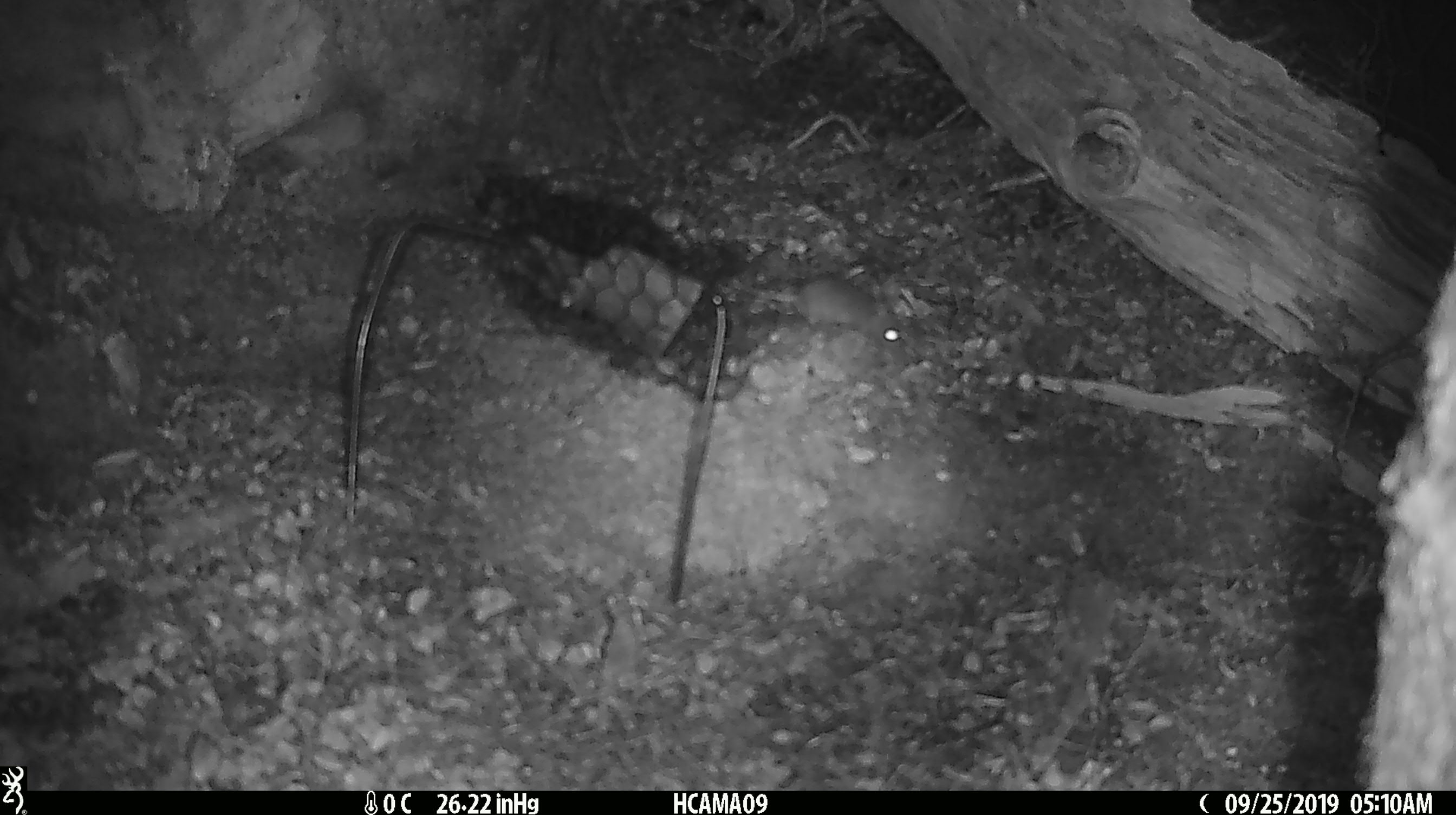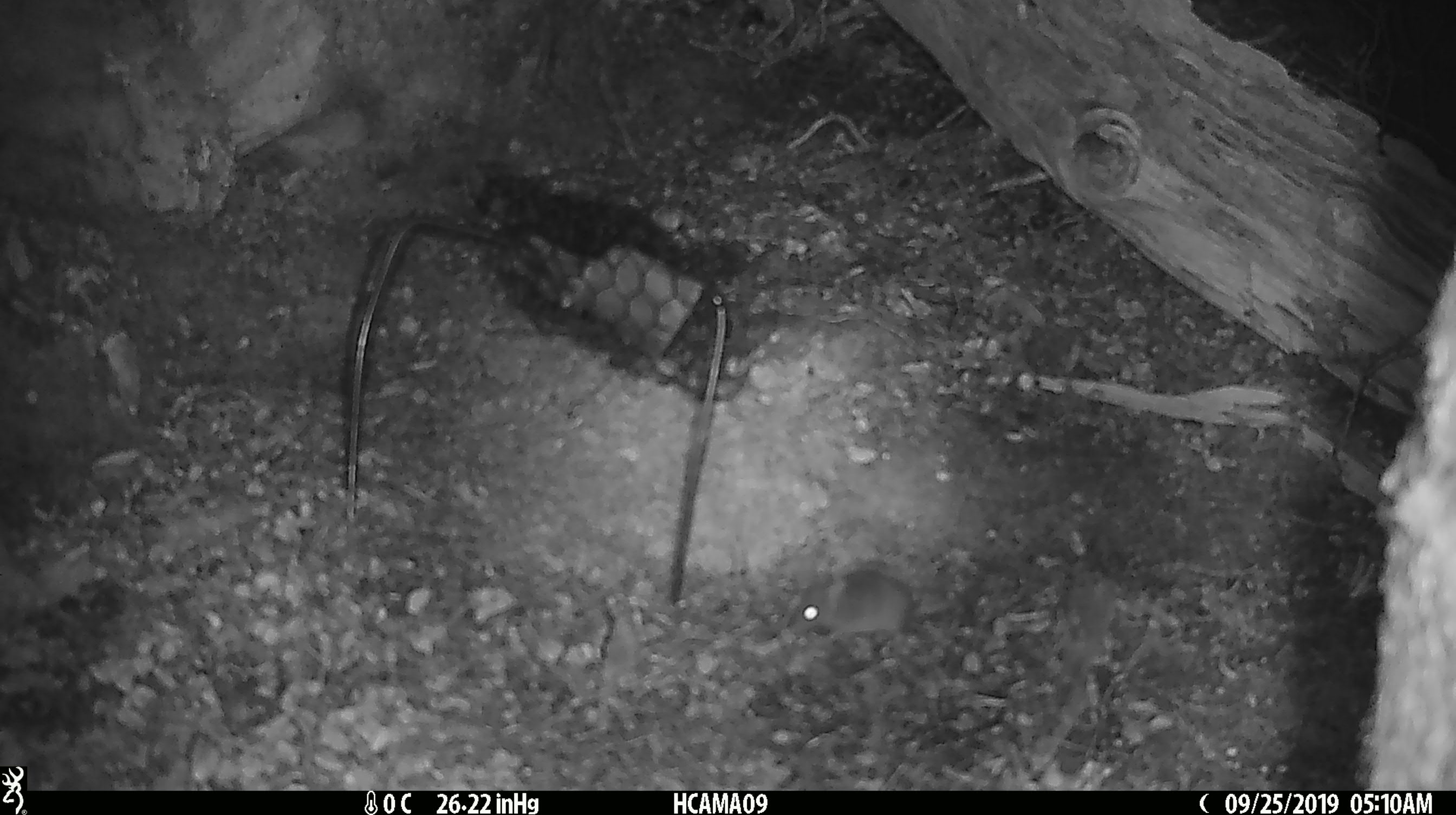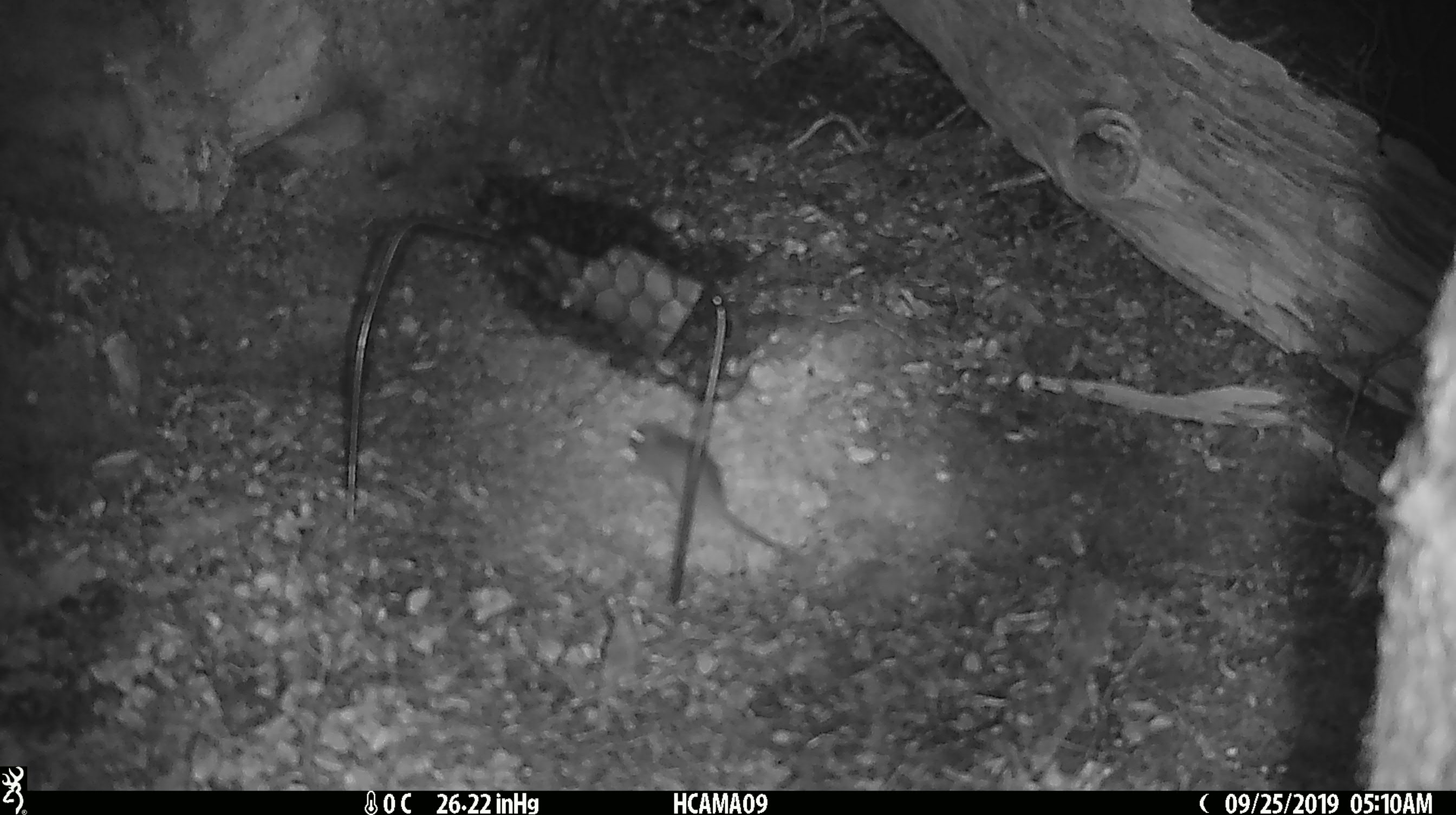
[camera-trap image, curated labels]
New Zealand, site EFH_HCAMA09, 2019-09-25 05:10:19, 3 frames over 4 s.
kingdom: Animalia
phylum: Chordata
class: Mammalia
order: Rodentia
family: Muridae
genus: Mus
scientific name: Mus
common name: mouse